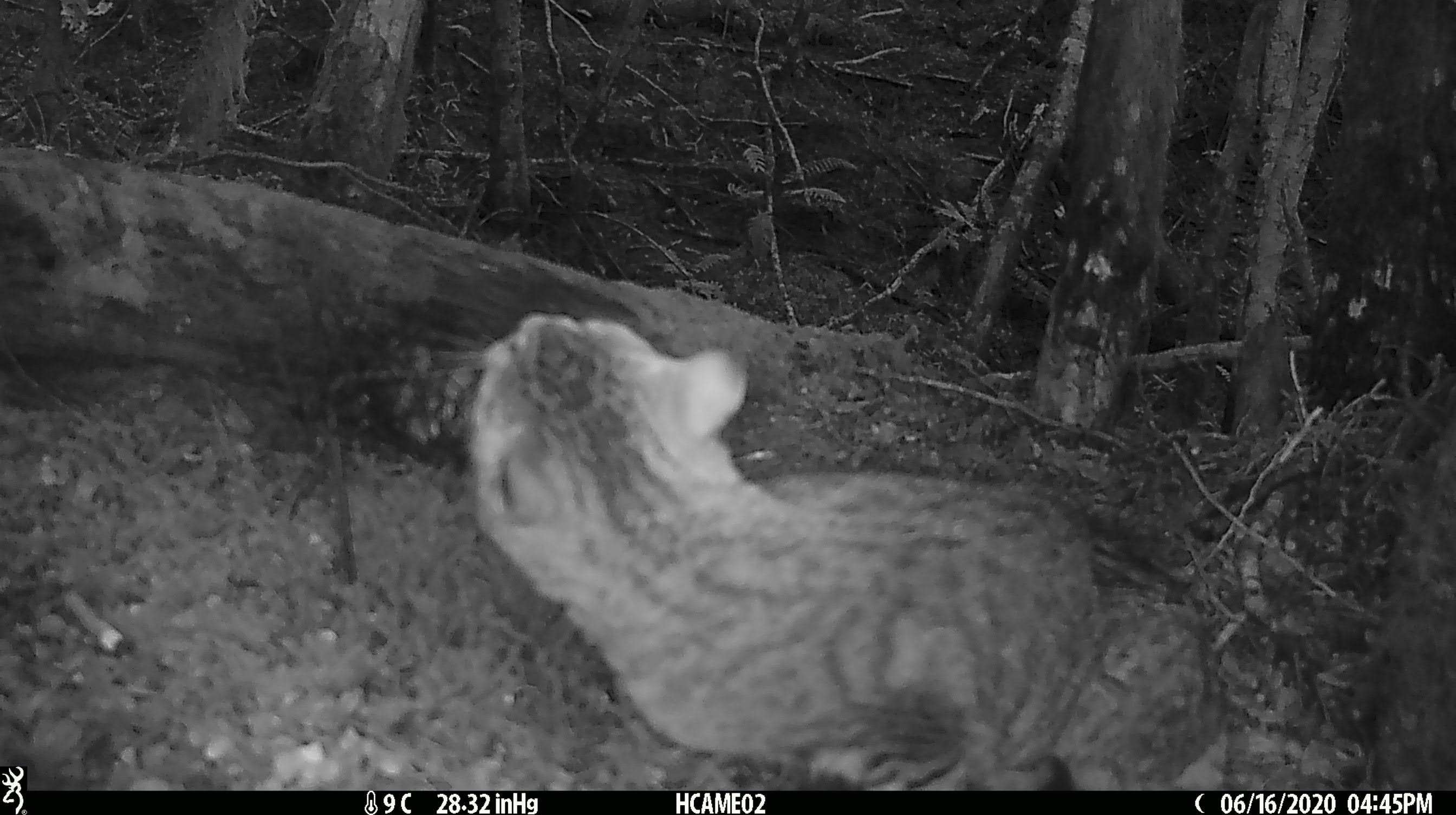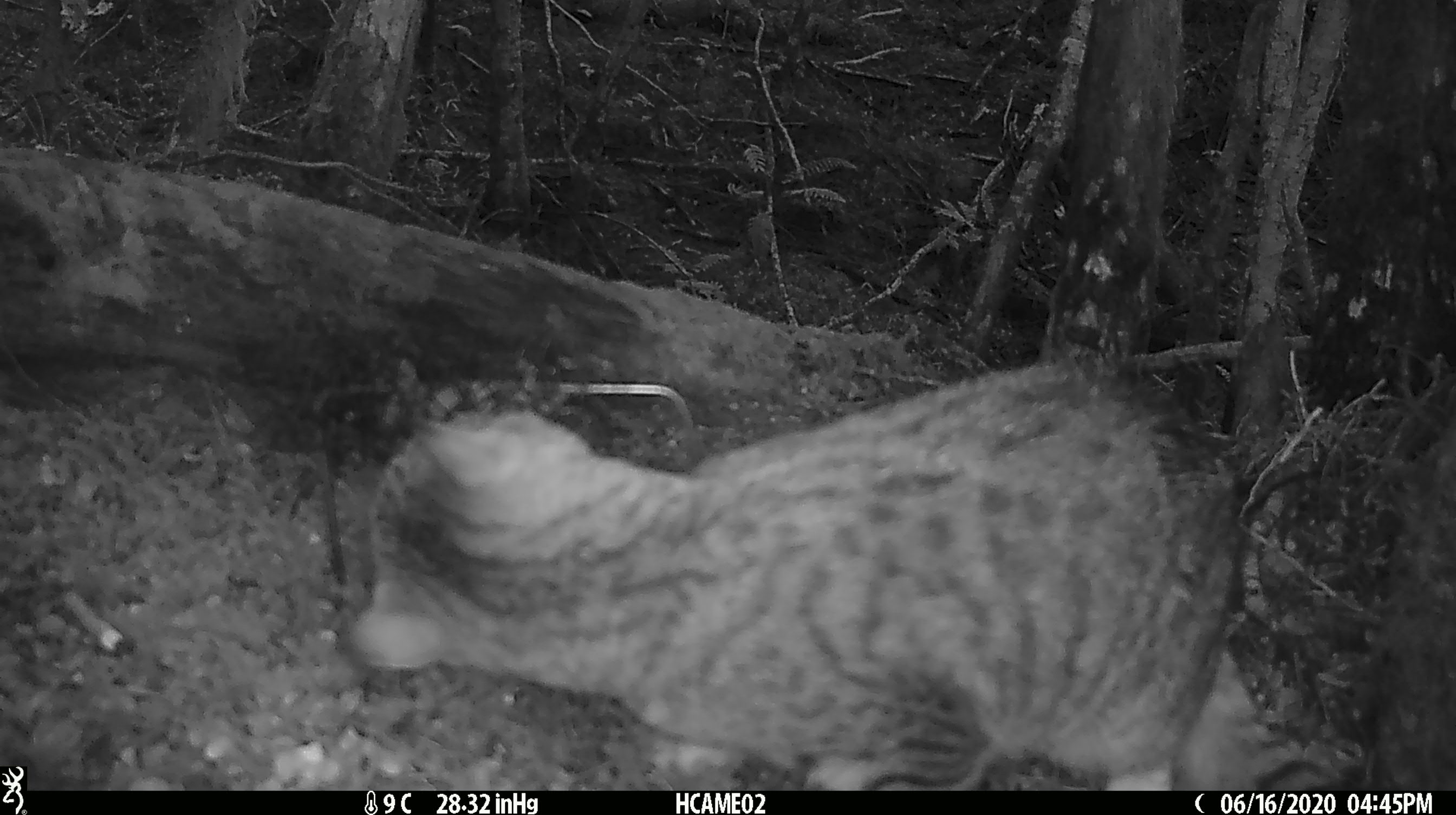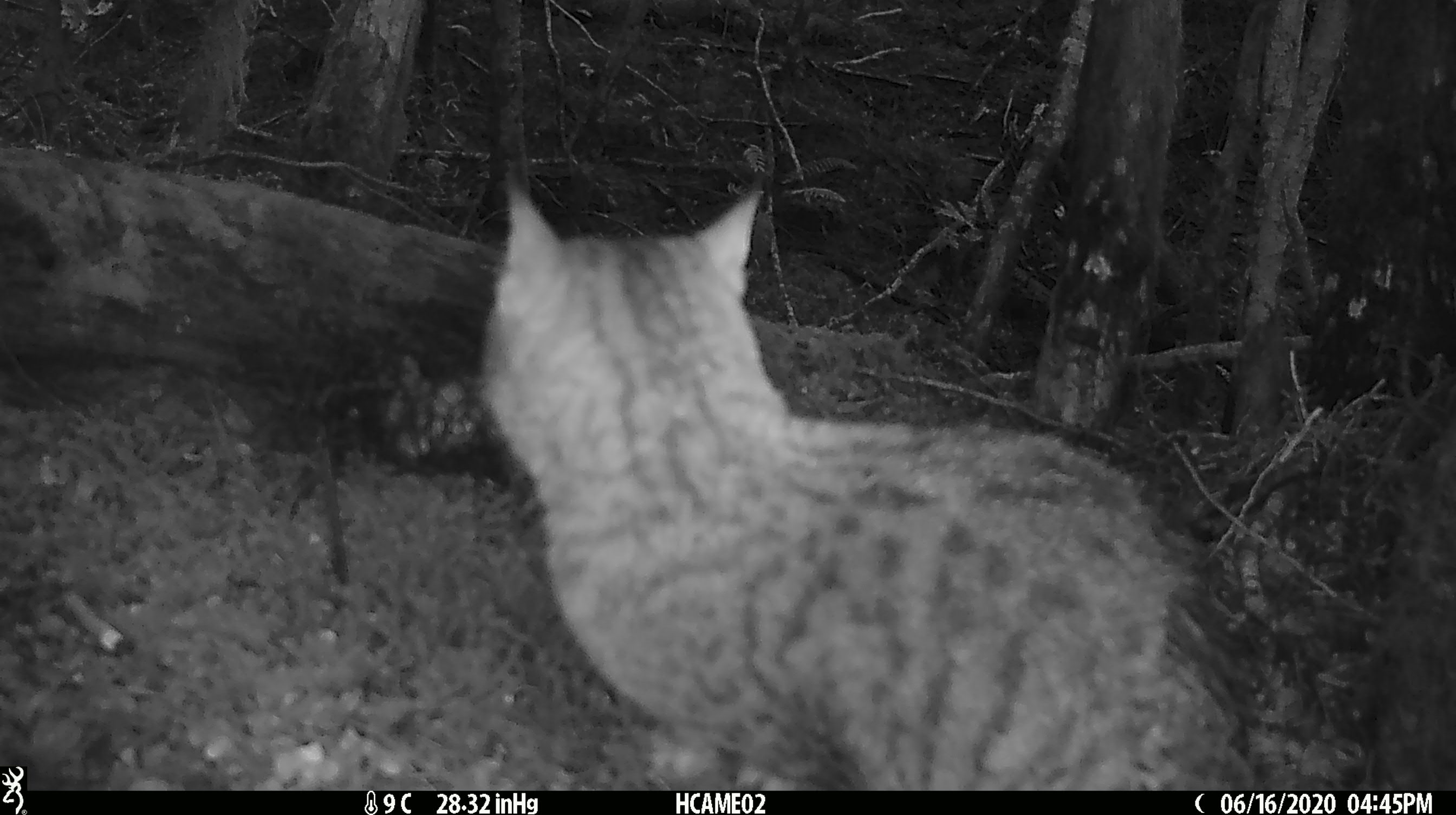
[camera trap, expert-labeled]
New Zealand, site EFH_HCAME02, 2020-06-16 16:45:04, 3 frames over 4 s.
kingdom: Animalia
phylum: Chordata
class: Mammalia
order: Carnivora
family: Felidae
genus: Felis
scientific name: Felis catus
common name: domestic cat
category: cat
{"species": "cat (domestic cat) (Felis catus)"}